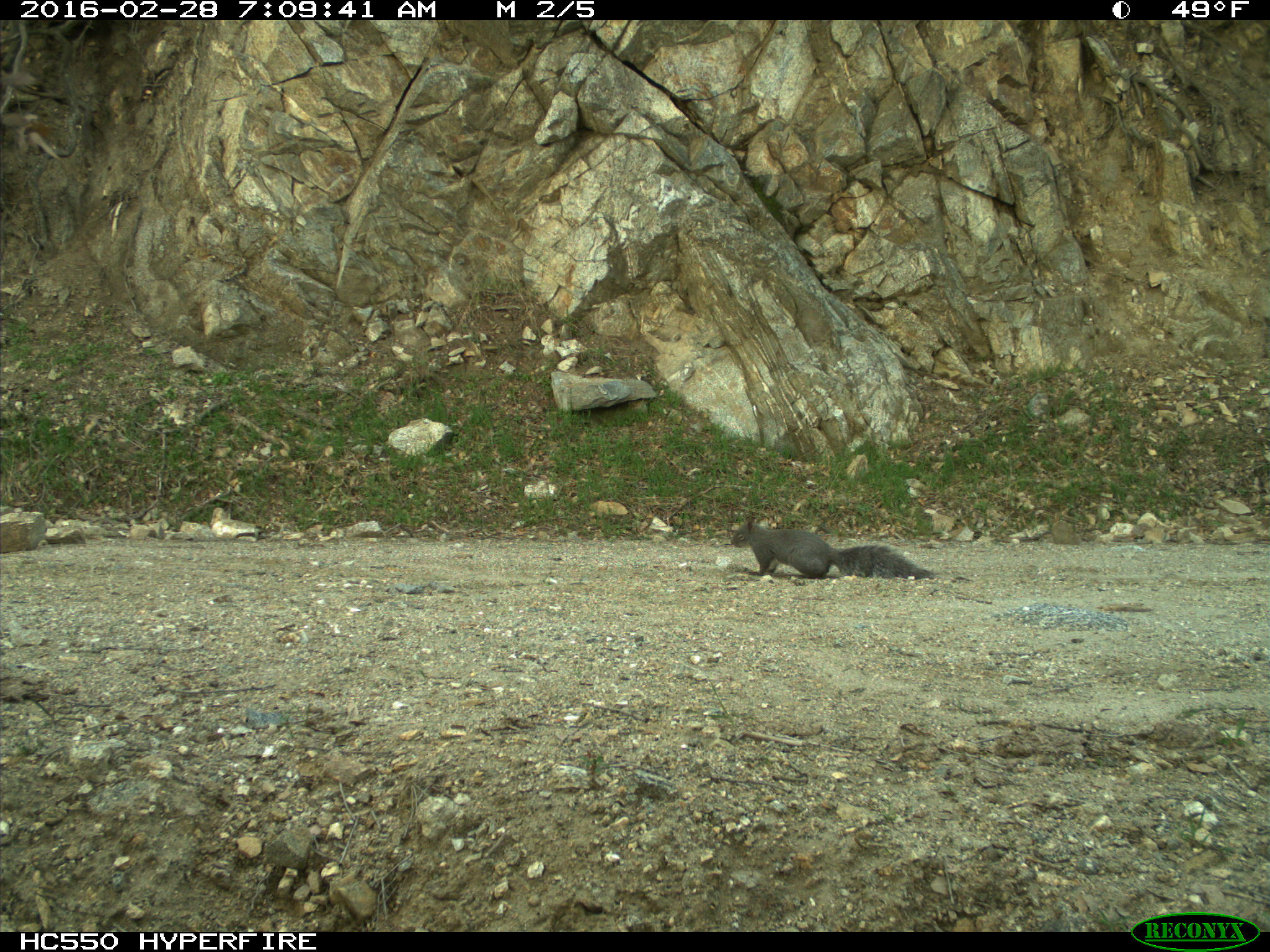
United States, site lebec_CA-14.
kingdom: Animalia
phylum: Chordata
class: Mammalia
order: Rodentia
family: Sciuridae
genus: Sciurus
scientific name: Sciurus carolinensis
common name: eastern gray squirrel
Sciurus carolinensis (eastern gray squirrel).